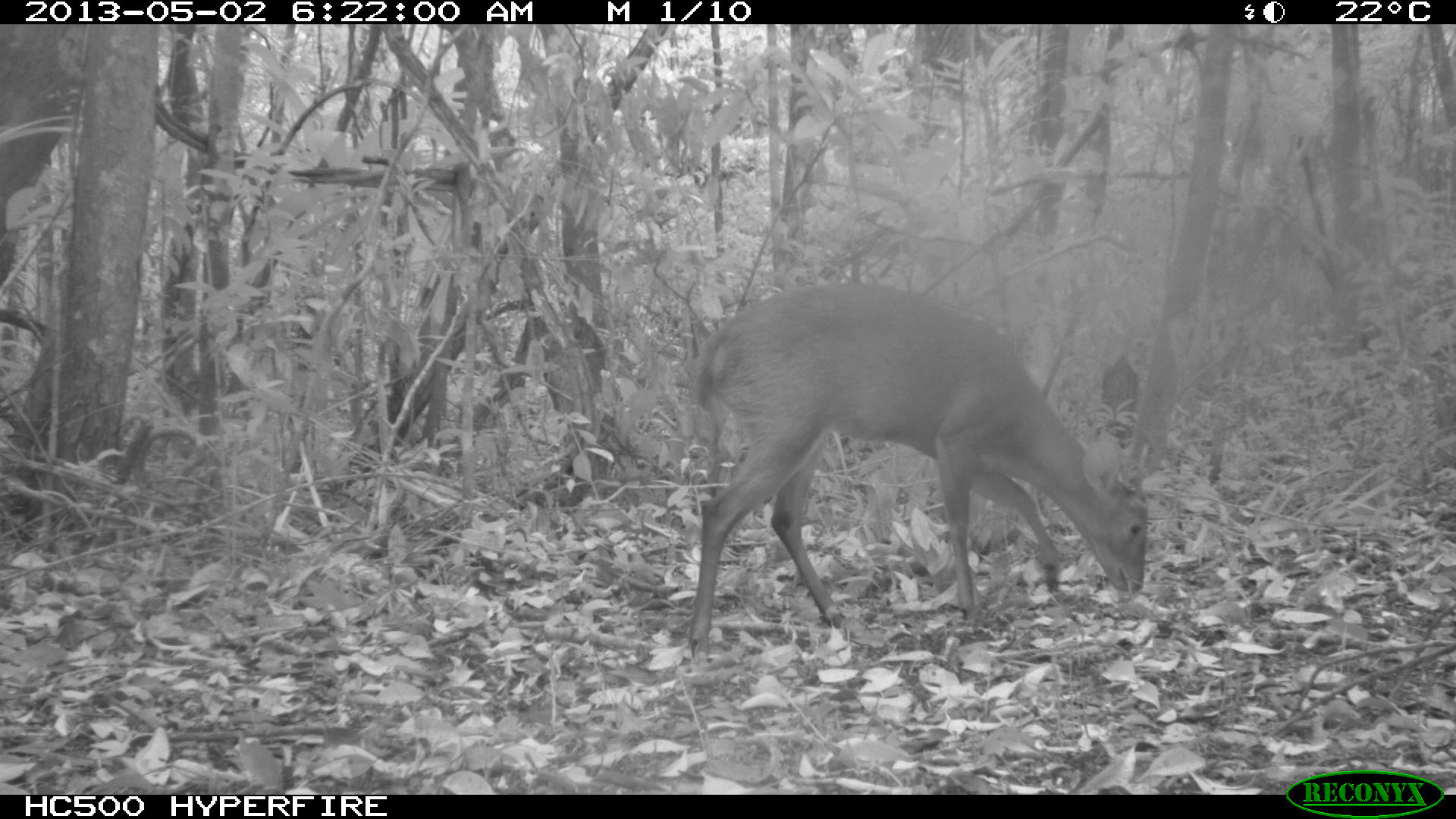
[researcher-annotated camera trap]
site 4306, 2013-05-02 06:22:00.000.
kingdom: Animalia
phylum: Chordata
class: Mammalia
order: Artiodactyla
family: Cervidae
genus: Mazama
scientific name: Mazama temama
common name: central american red brocket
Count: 1.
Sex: male.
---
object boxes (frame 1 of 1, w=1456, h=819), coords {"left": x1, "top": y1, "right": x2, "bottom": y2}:
mazama temama: {"left": 686, "top": 280, "right": 1150, "bottom": 660}